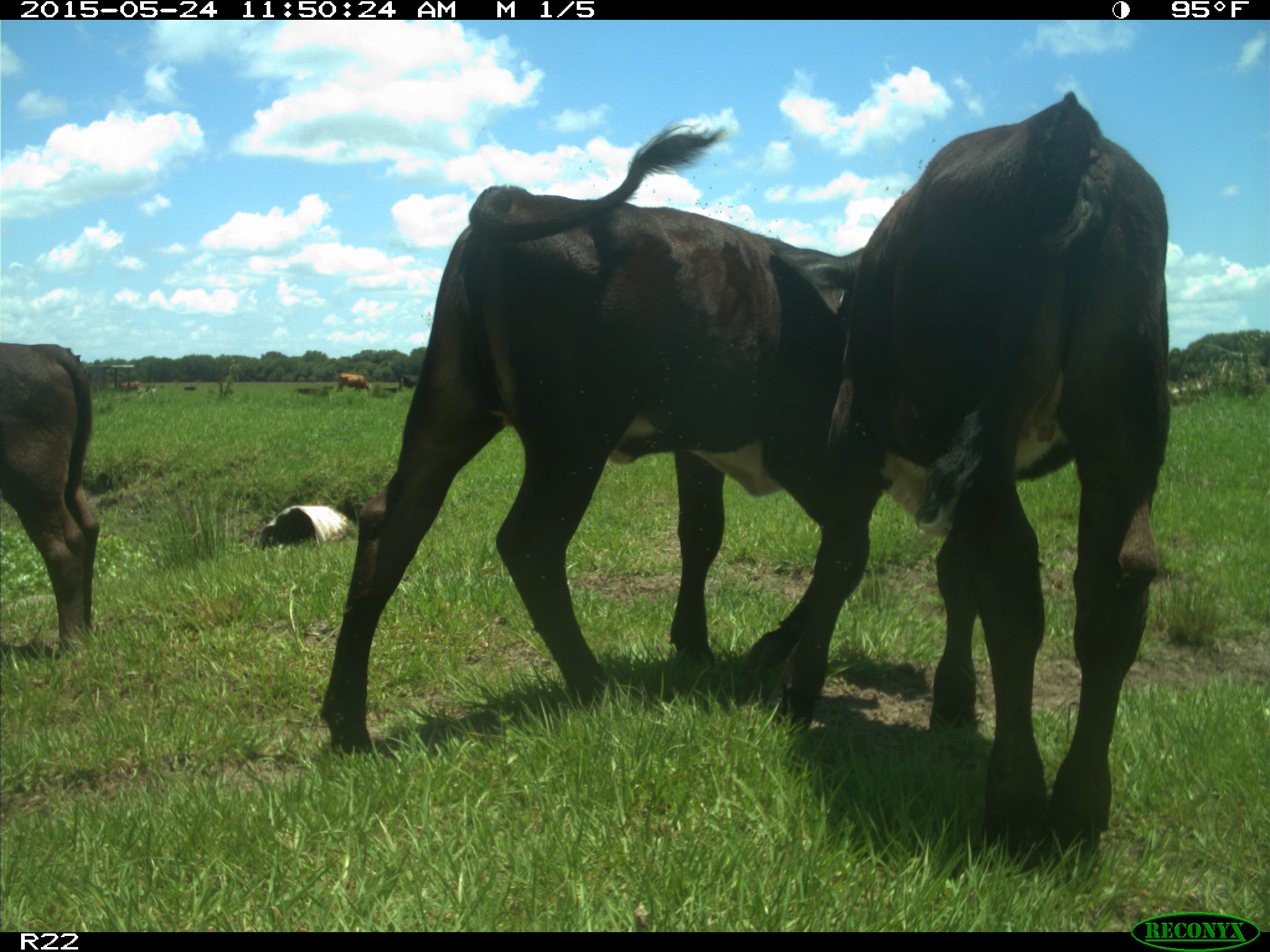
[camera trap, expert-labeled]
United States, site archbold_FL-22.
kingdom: Animalia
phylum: Chordata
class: Mammalia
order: Artiodactyla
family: Bovidae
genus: Bos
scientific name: Bos taurus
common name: domestic cow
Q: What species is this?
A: Bos taurus (domestic cow).